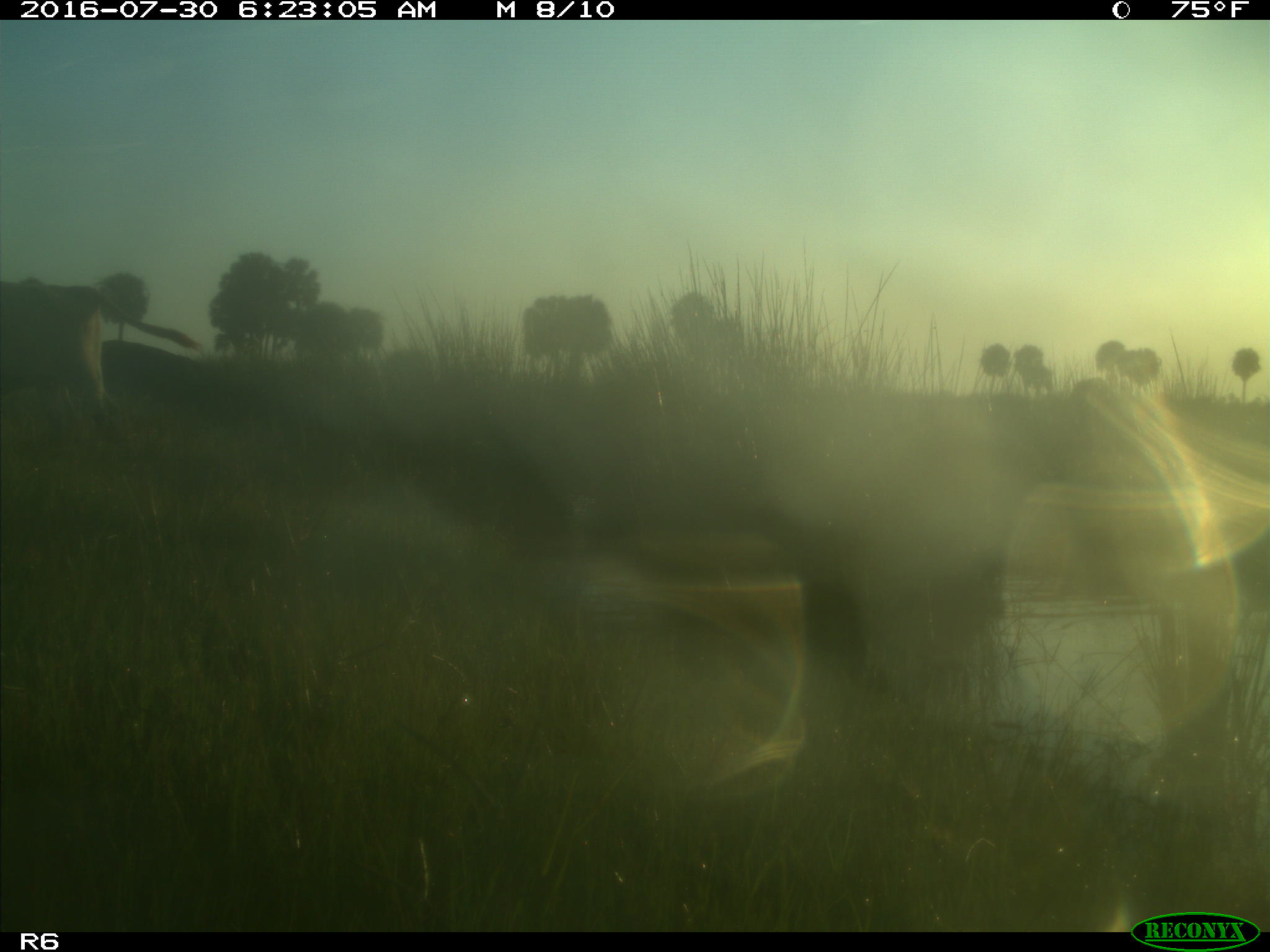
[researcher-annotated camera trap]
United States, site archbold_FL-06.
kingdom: Animalia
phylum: Chordata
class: Mammalia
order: Artiodactyla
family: Bovidae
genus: Bos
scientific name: Bos taurus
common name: domestic cow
Bos taurus (domestic cow).